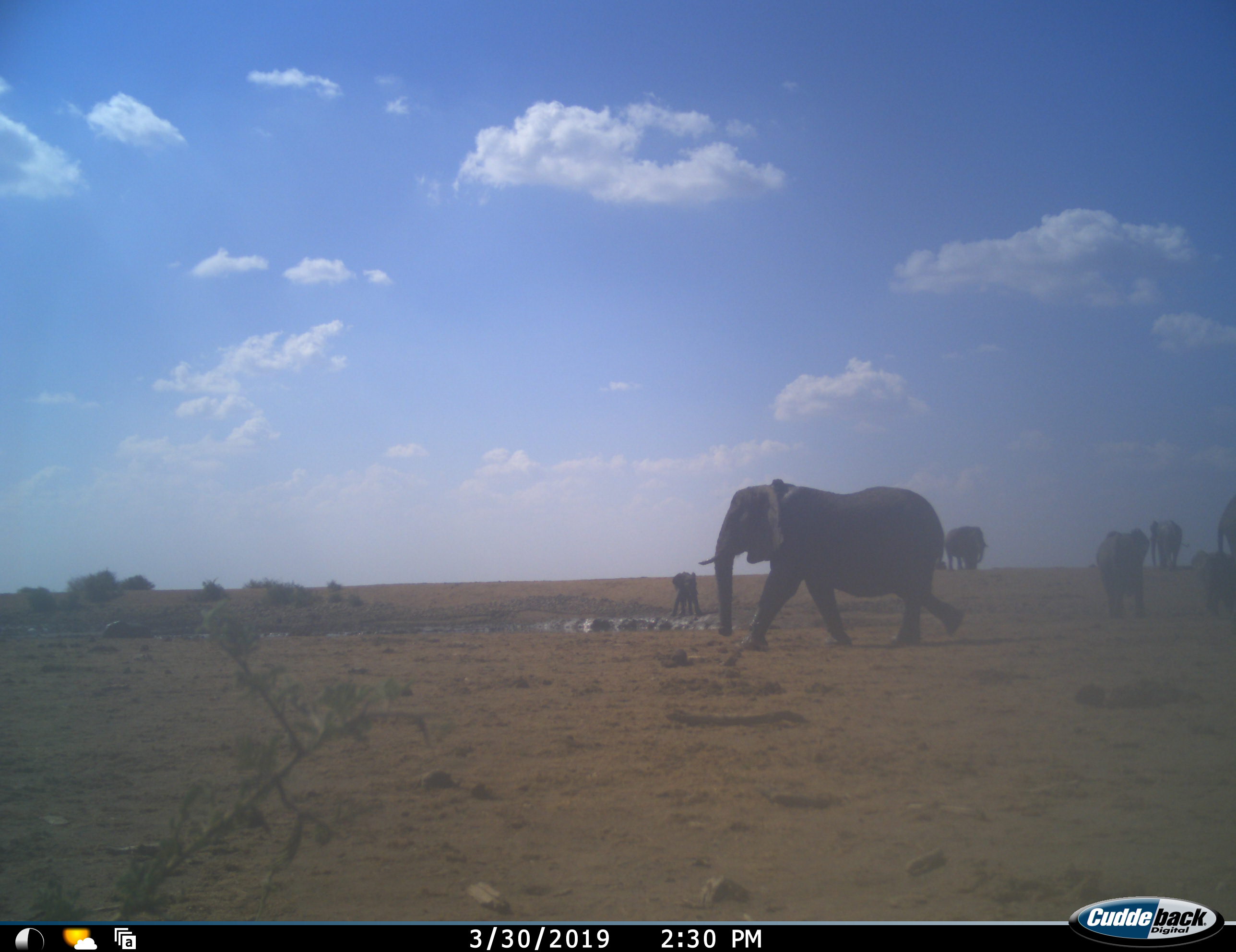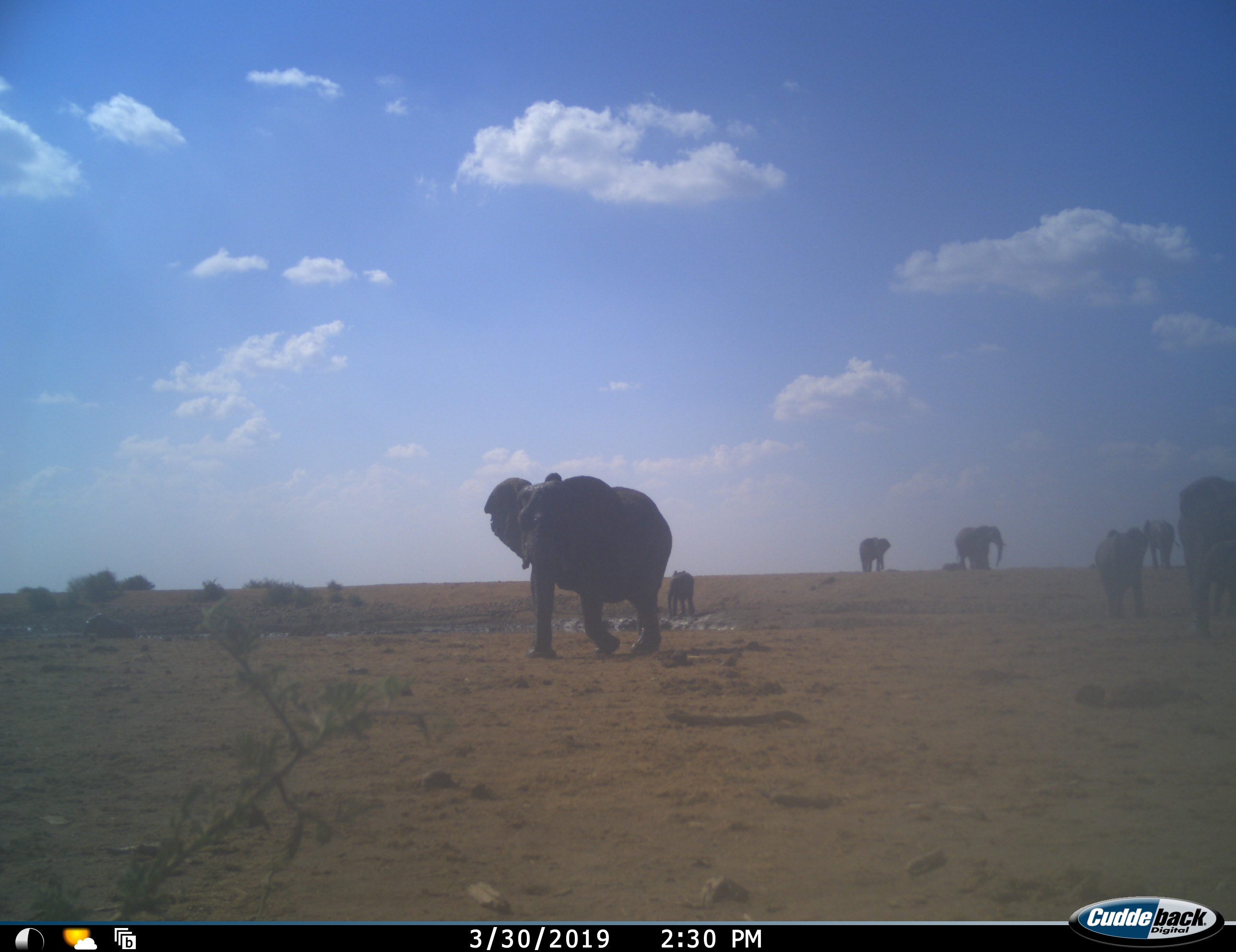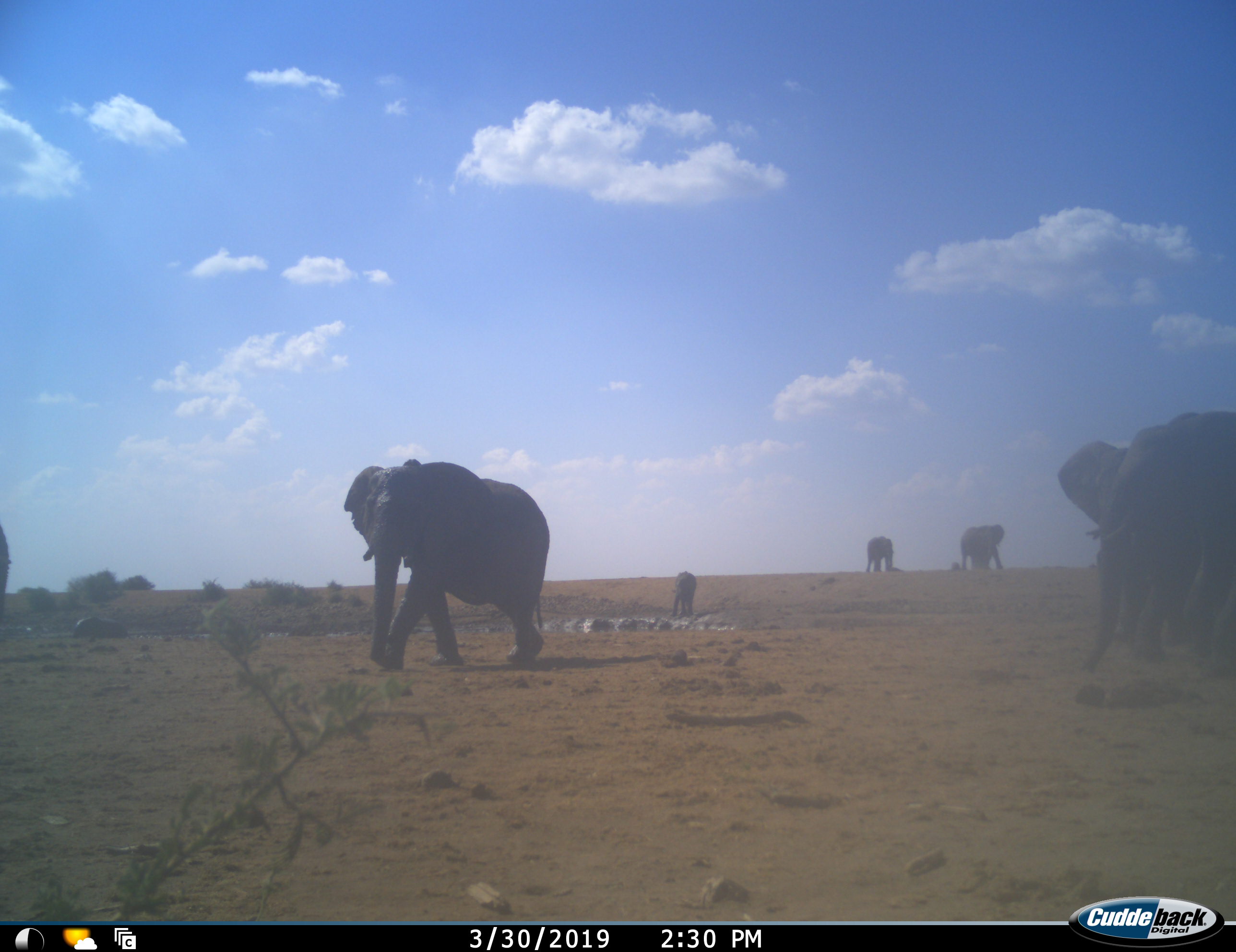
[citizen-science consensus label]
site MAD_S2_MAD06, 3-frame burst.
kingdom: Animalia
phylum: Chordata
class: Mammalia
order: Proboscidea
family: Elephantidae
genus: Loxodonta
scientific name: Loxodonta africana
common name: african bush elephant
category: elephant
Elephant (african bush elephant) (Loxodonta africana), count 7. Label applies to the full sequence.